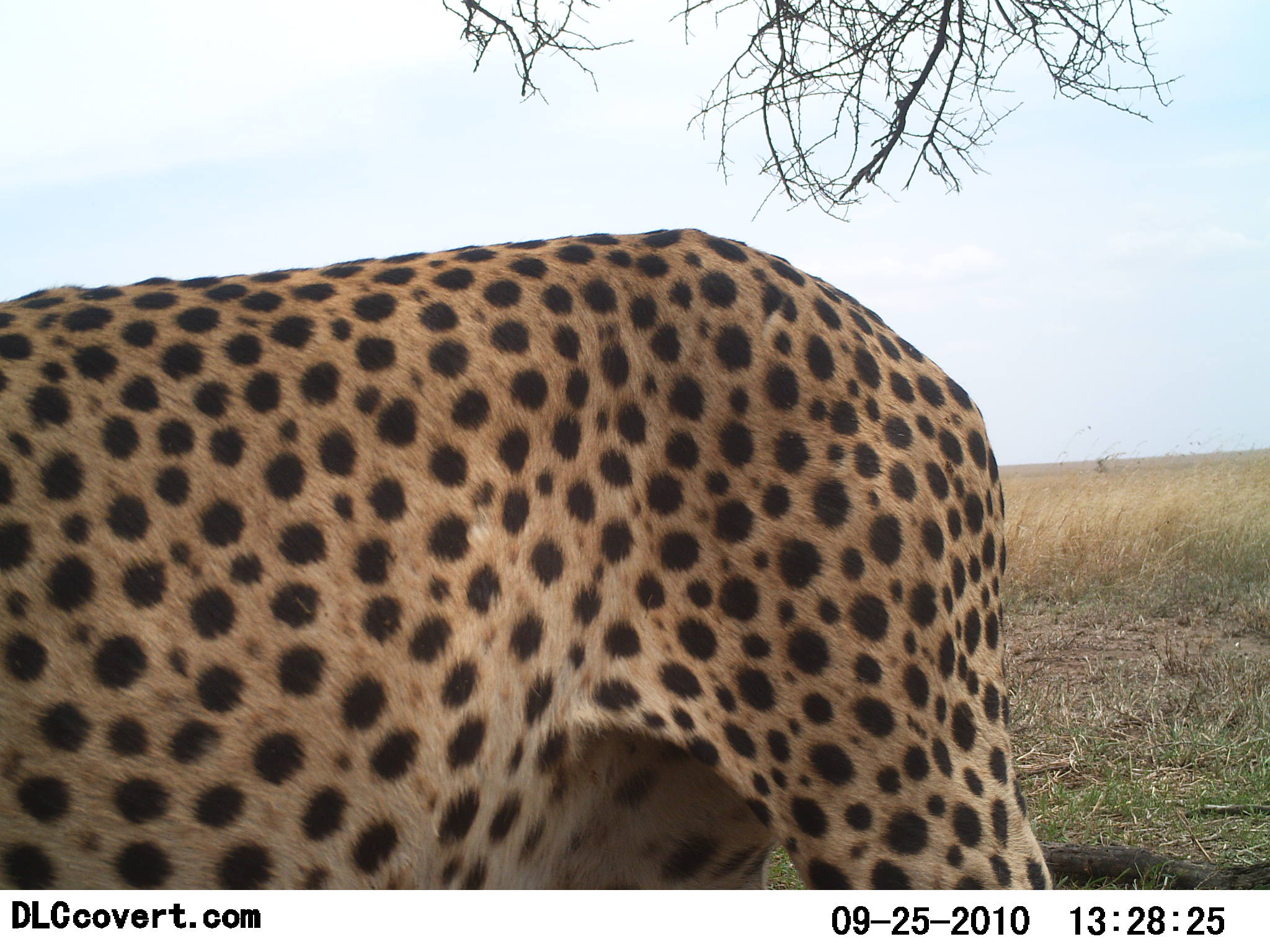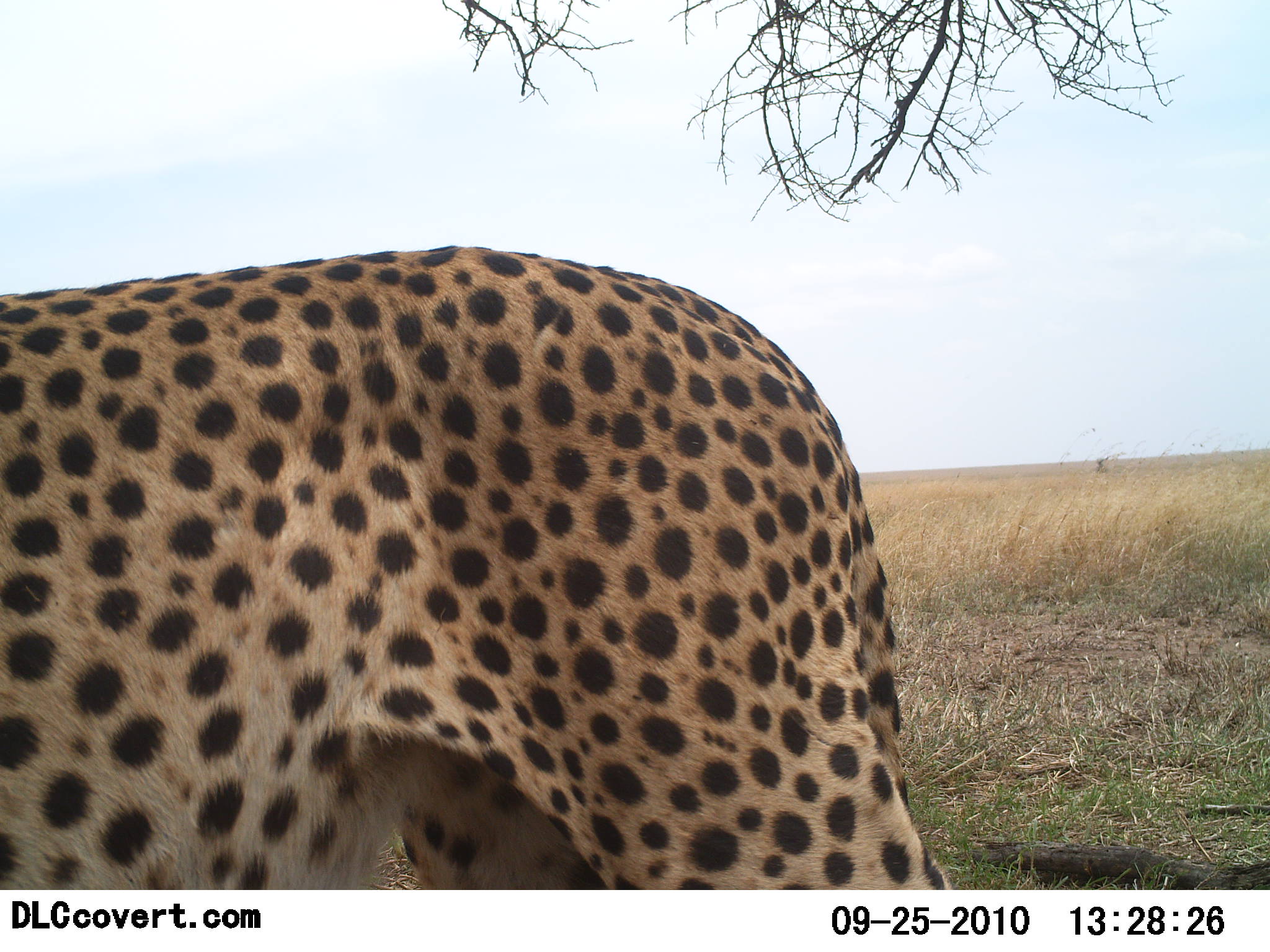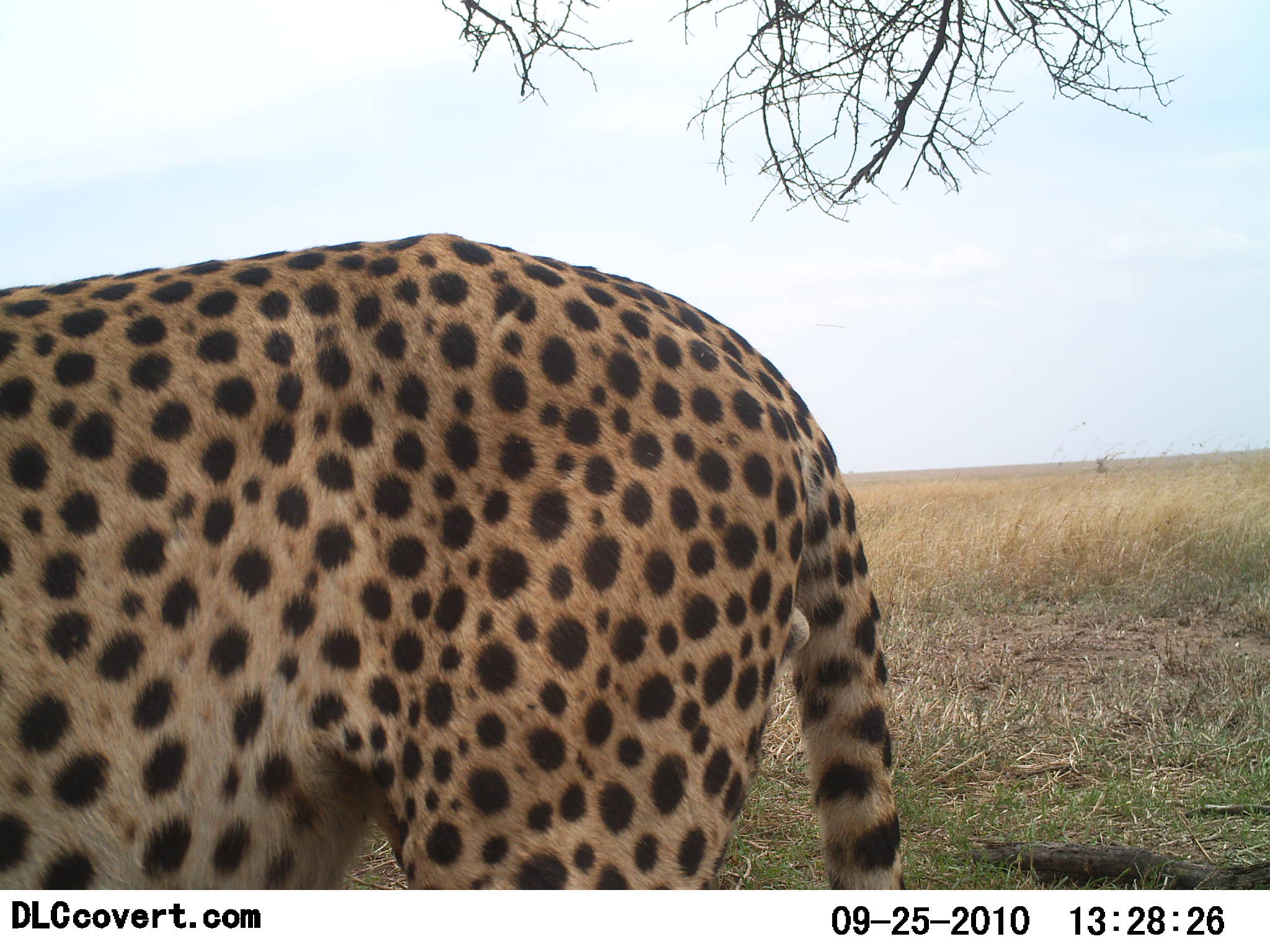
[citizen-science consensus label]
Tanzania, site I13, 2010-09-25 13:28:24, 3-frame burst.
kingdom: Animalia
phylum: Chordata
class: Mammalia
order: Carnivora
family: Felidae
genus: Acinonyx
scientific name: Acinonyx jubatus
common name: cheetah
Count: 1.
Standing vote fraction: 43%.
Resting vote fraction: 0%.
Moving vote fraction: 57%.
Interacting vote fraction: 0%.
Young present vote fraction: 0%.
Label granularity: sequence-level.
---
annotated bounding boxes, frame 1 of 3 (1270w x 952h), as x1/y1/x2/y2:
animal: 0/226/1055/889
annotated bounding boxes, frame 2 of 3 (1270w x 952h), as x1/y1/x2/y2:
animal: 0/242/955/889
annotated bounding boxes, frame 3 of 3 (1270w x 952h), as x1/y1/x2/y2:
animal: 0/233/905/891